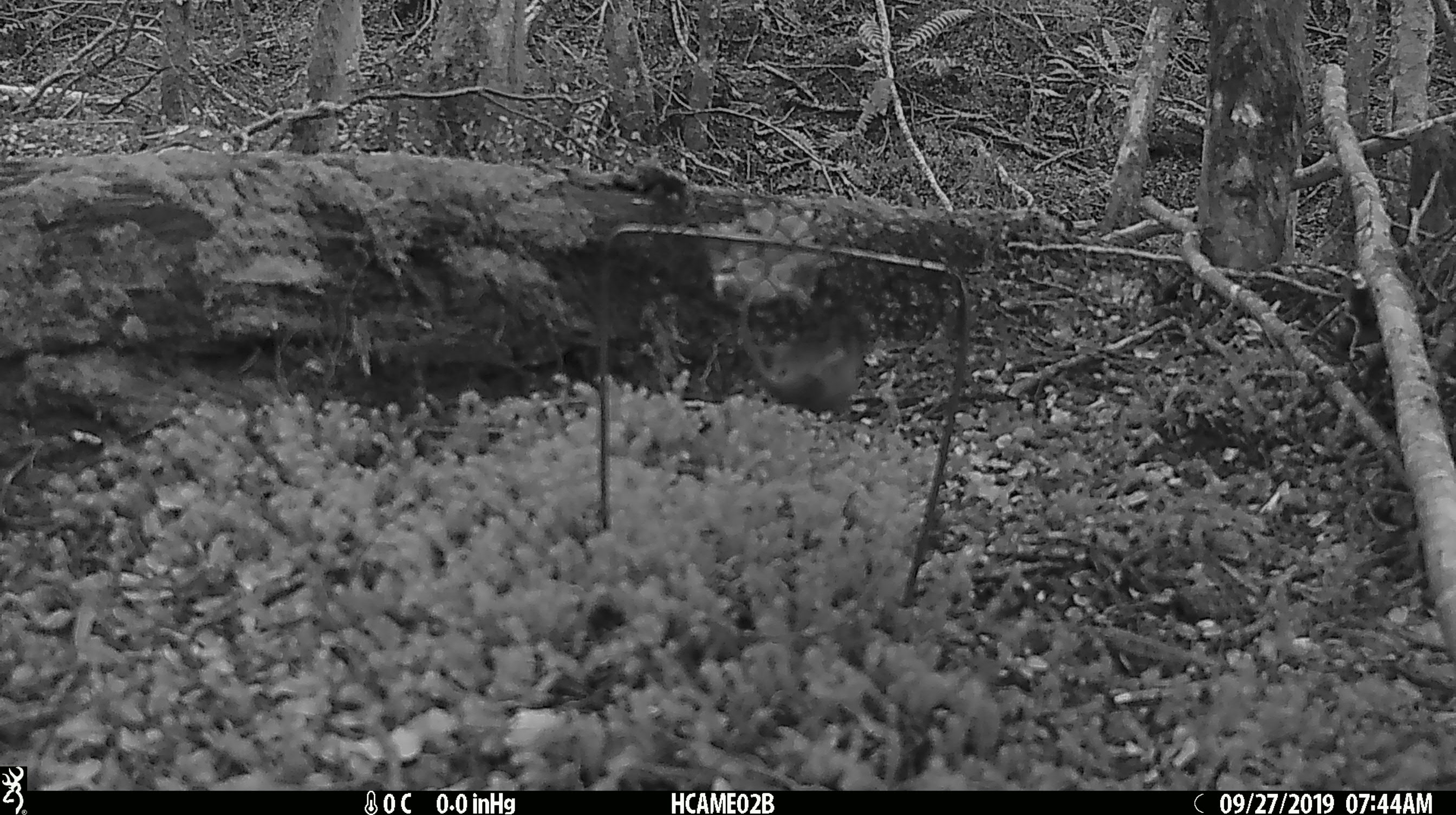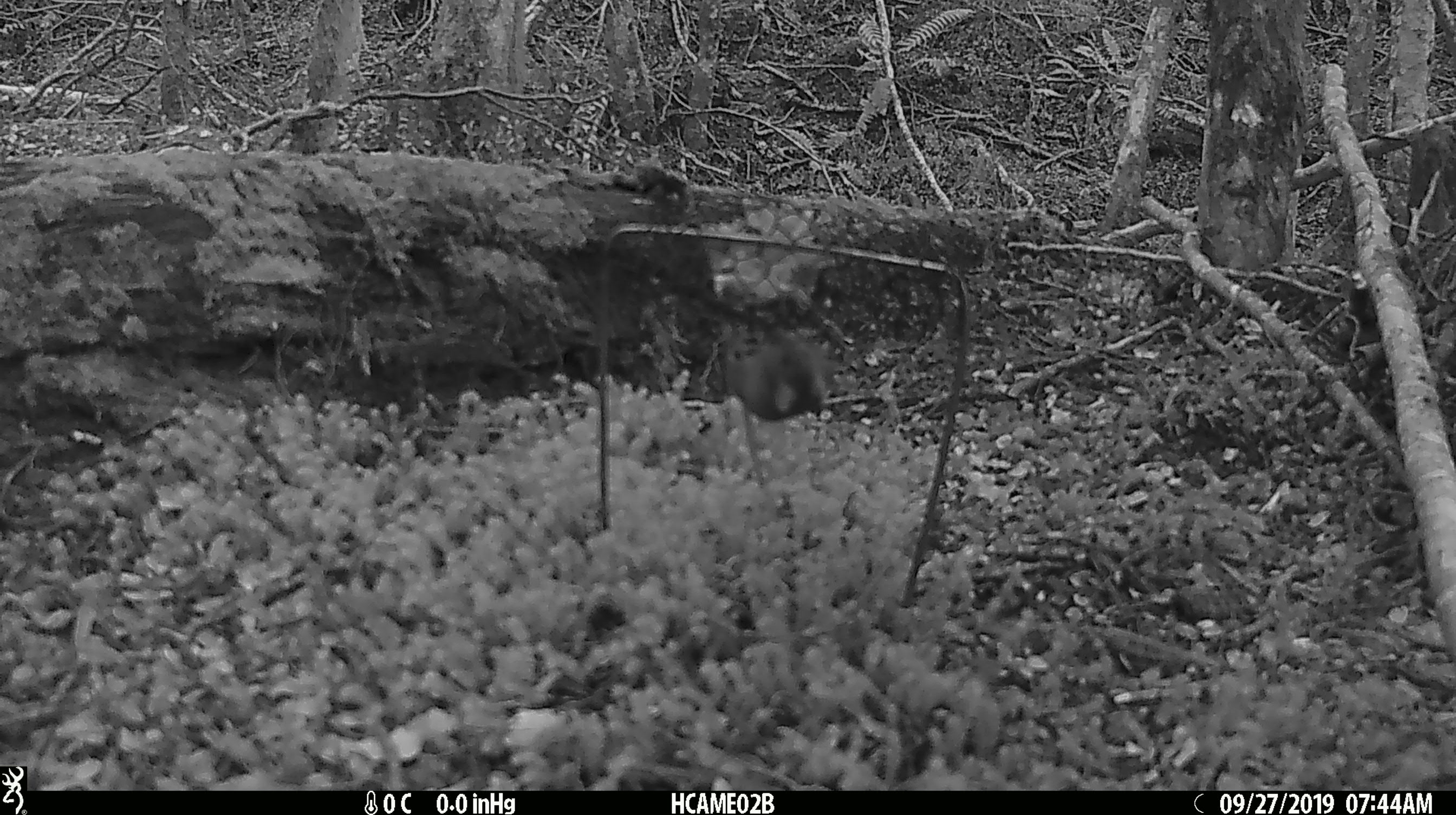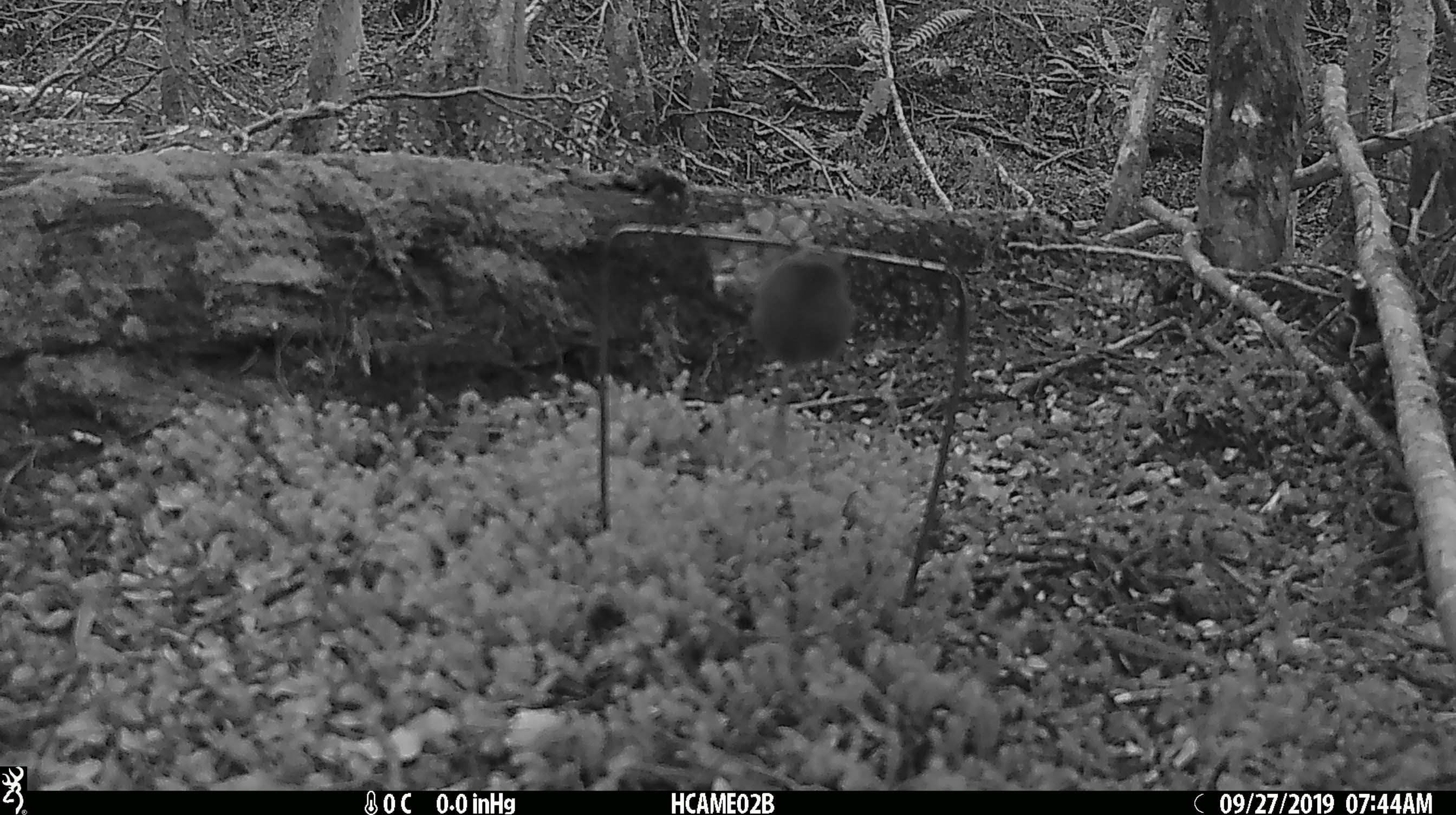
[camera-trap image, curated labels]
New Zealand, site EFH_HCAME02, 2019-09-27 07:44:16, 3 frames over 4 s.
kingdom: Animalia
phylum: Chordata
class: Mammalia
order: Rodentia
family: Muridae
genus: Mus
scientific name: Mus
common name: mouse